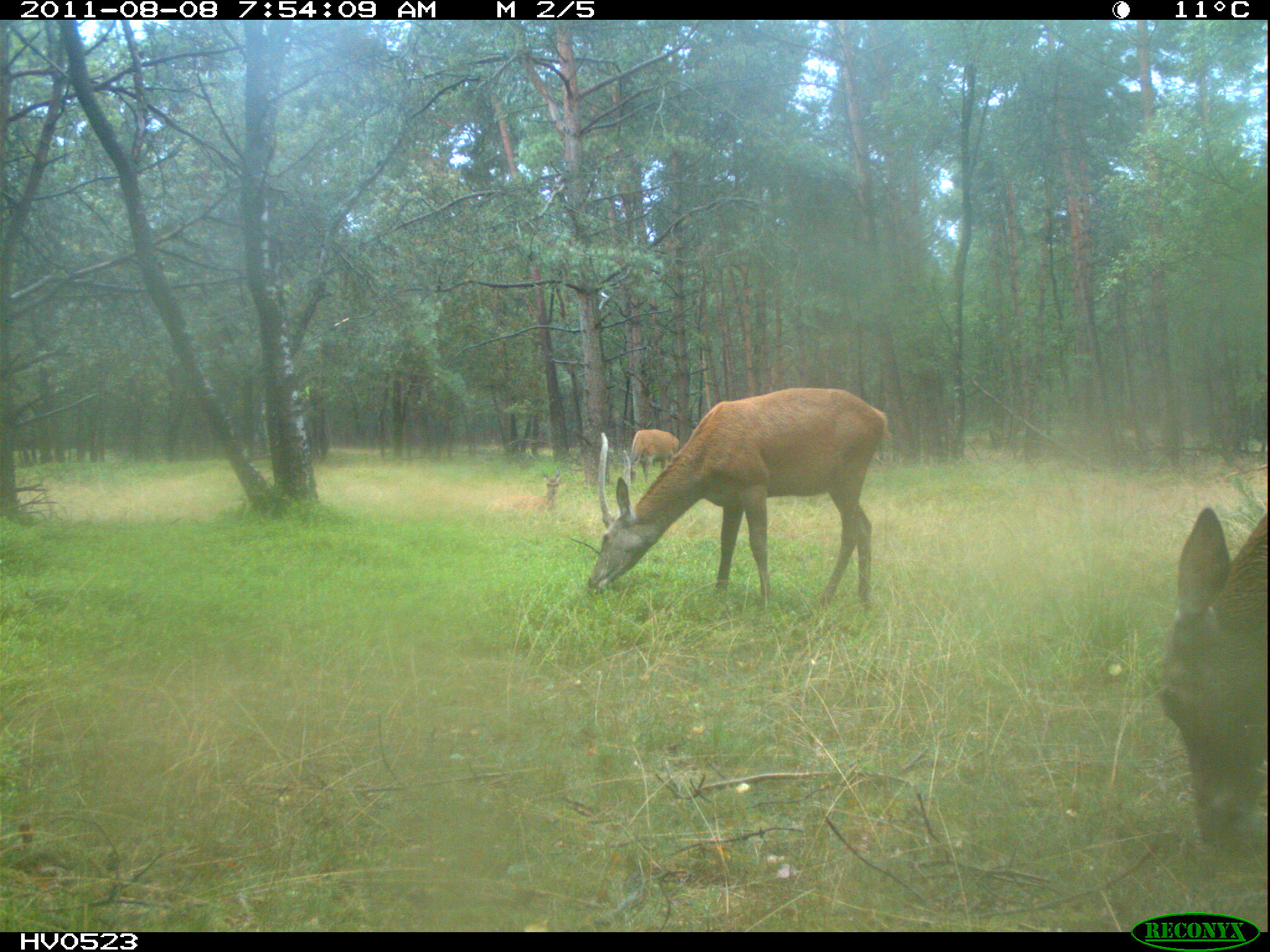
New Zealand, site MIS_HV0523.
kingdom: Animalia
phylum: Chordata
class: Mammalia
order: Artiodactyla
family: Cervidae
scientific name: Cervidae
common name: deer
Deer (Cervidae).